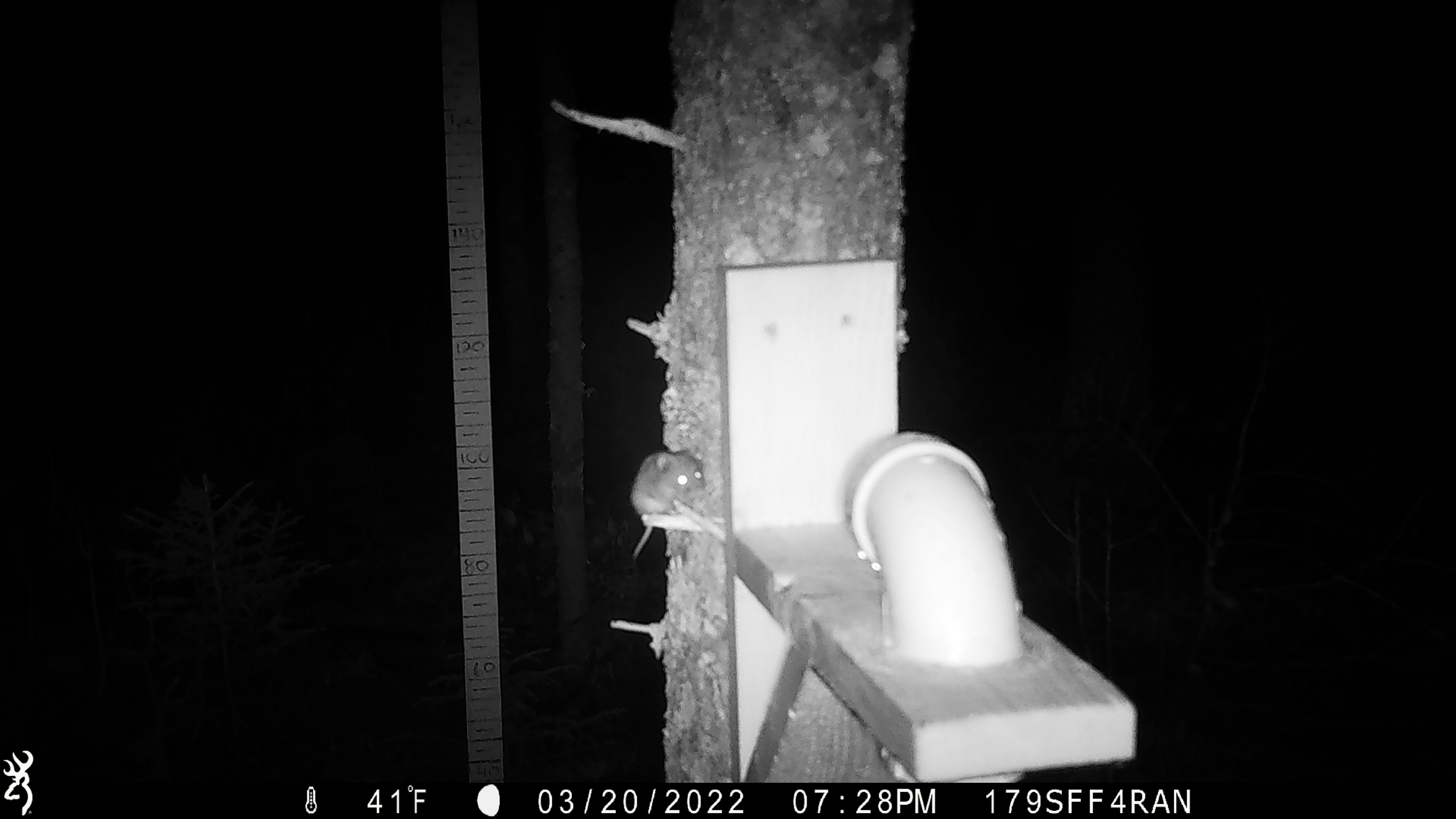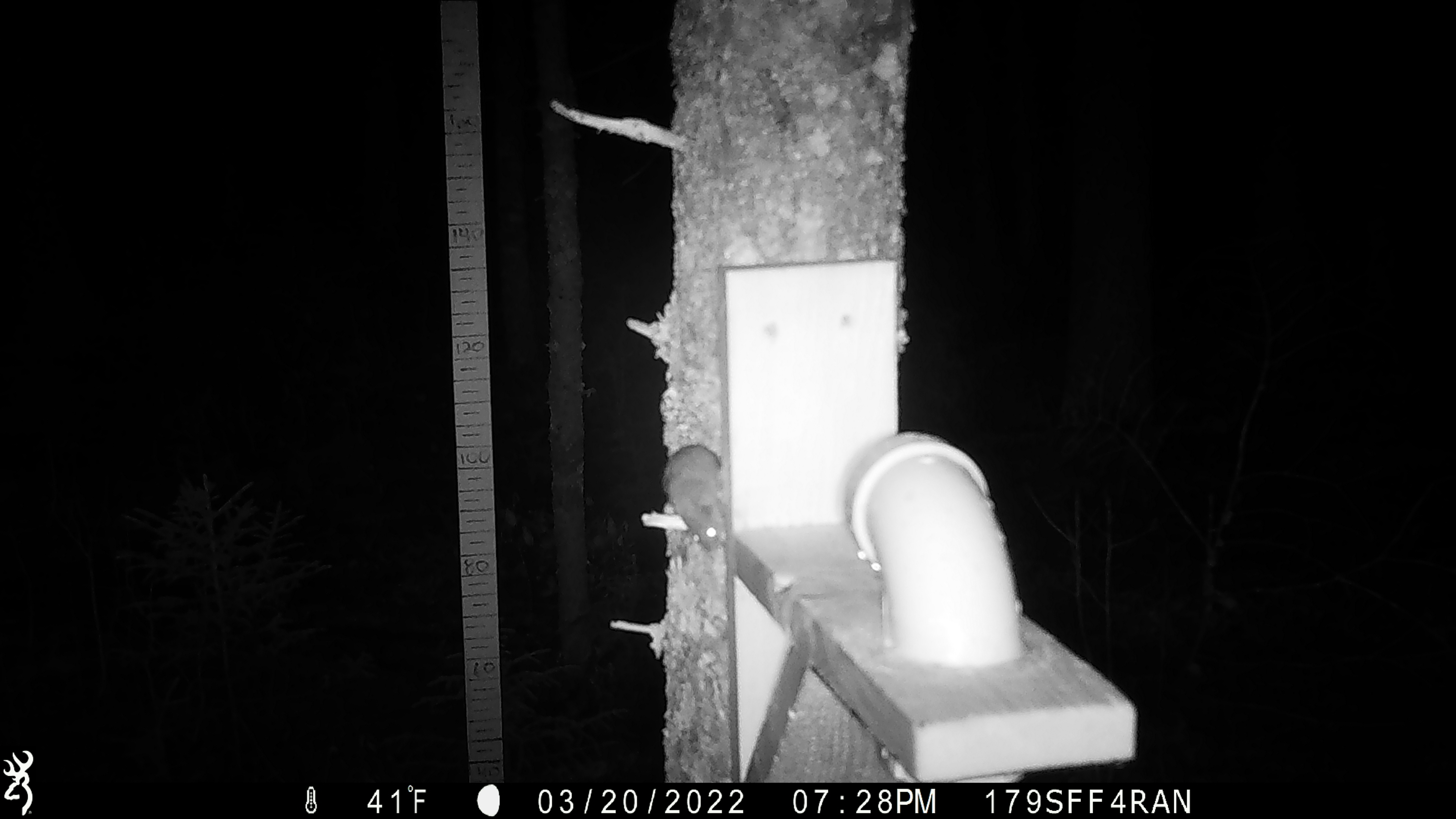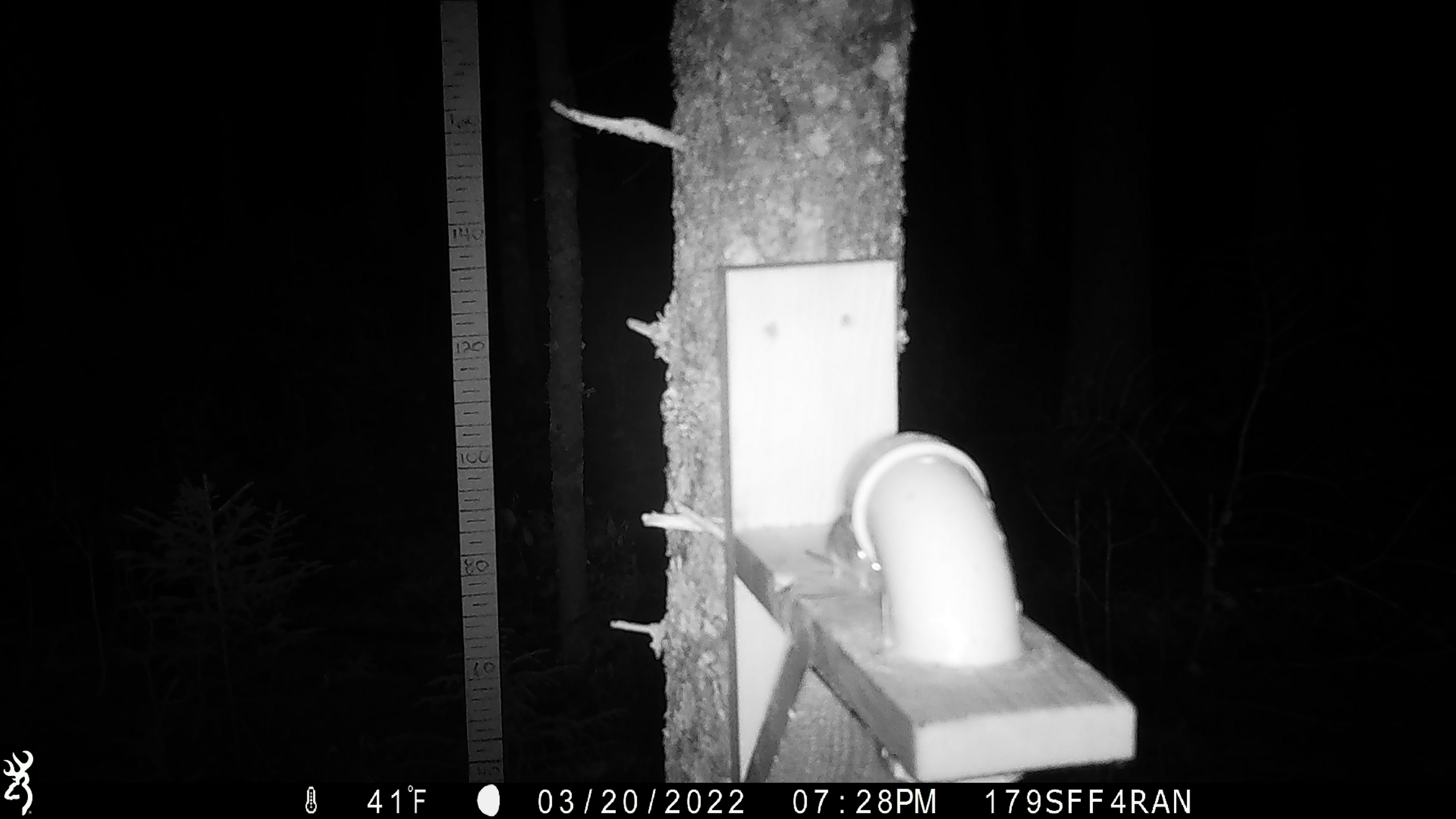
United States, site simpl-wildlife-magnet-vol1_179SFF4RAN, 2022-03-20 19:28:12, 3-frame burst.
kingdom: Animalia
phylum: Chordata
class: Mammalia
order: Rodentia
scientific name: Rodentia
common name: mouse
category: mouse sp.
Mouse sp. (mouse) (Rodentia).